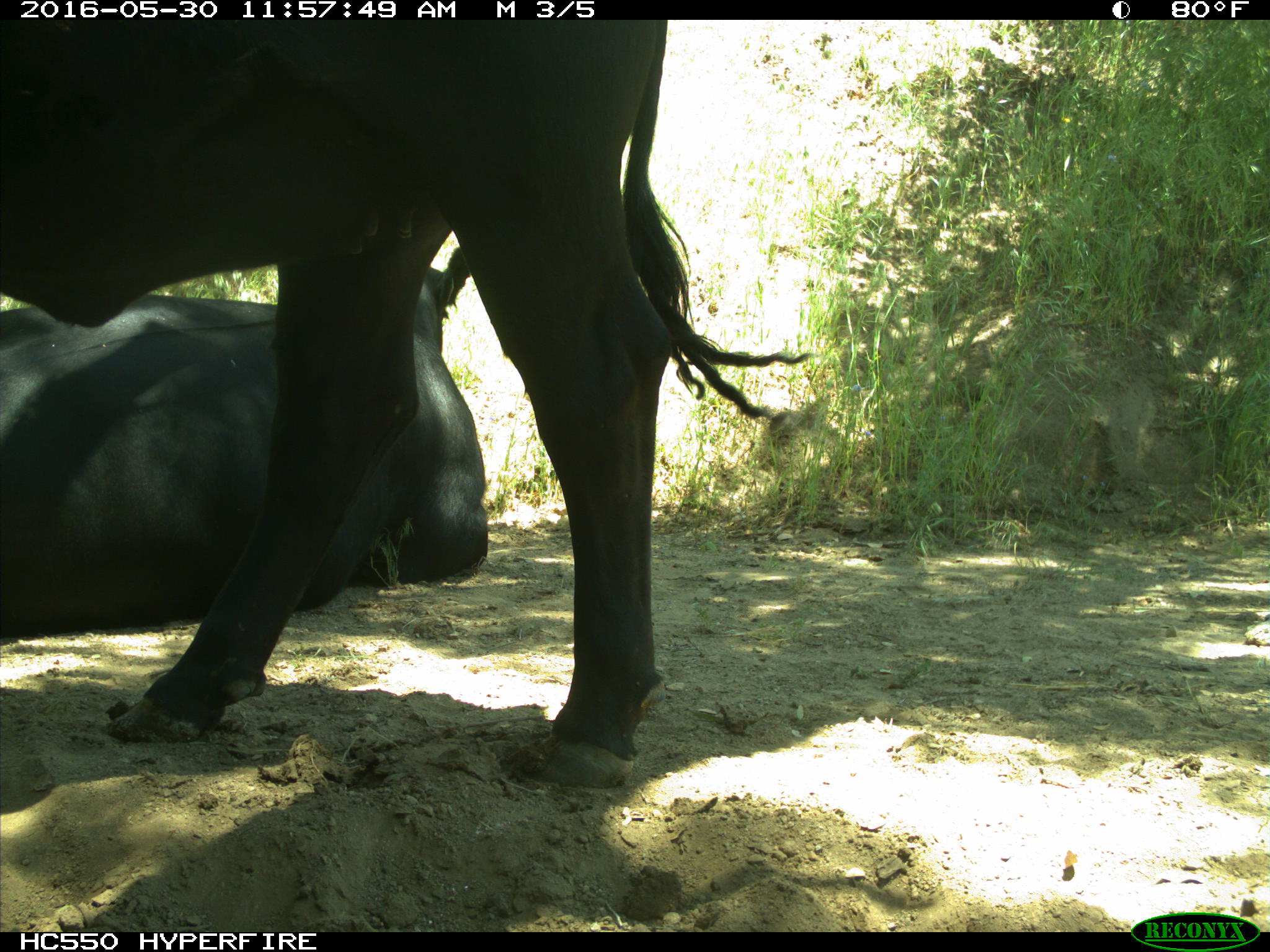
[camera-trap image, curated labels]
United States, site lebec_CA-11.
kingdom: Animalia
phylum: Chordata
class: Mammalia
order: Artiodactyla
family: Bovidae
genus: Bos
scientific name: Bos taurus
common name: domestic cow